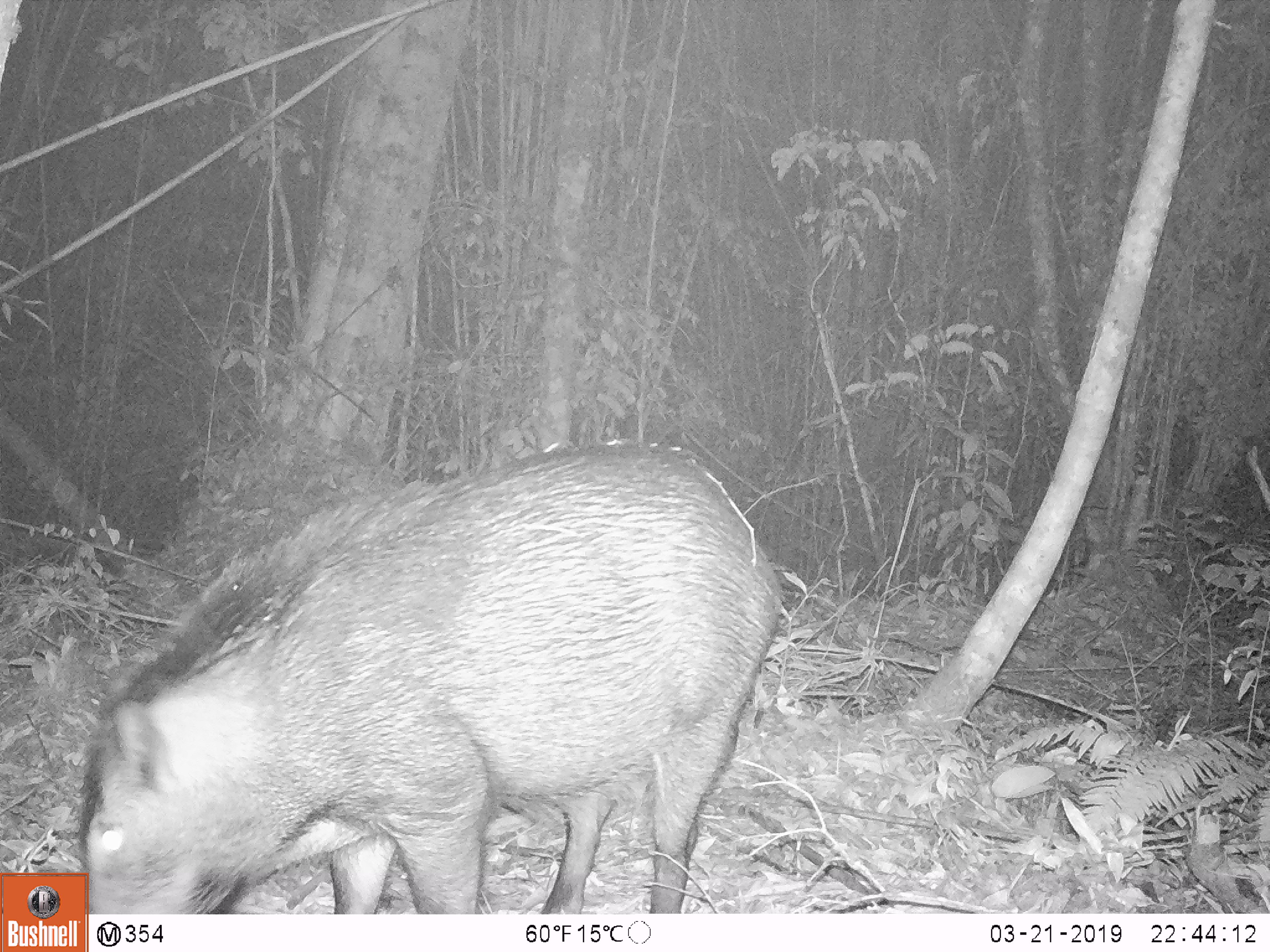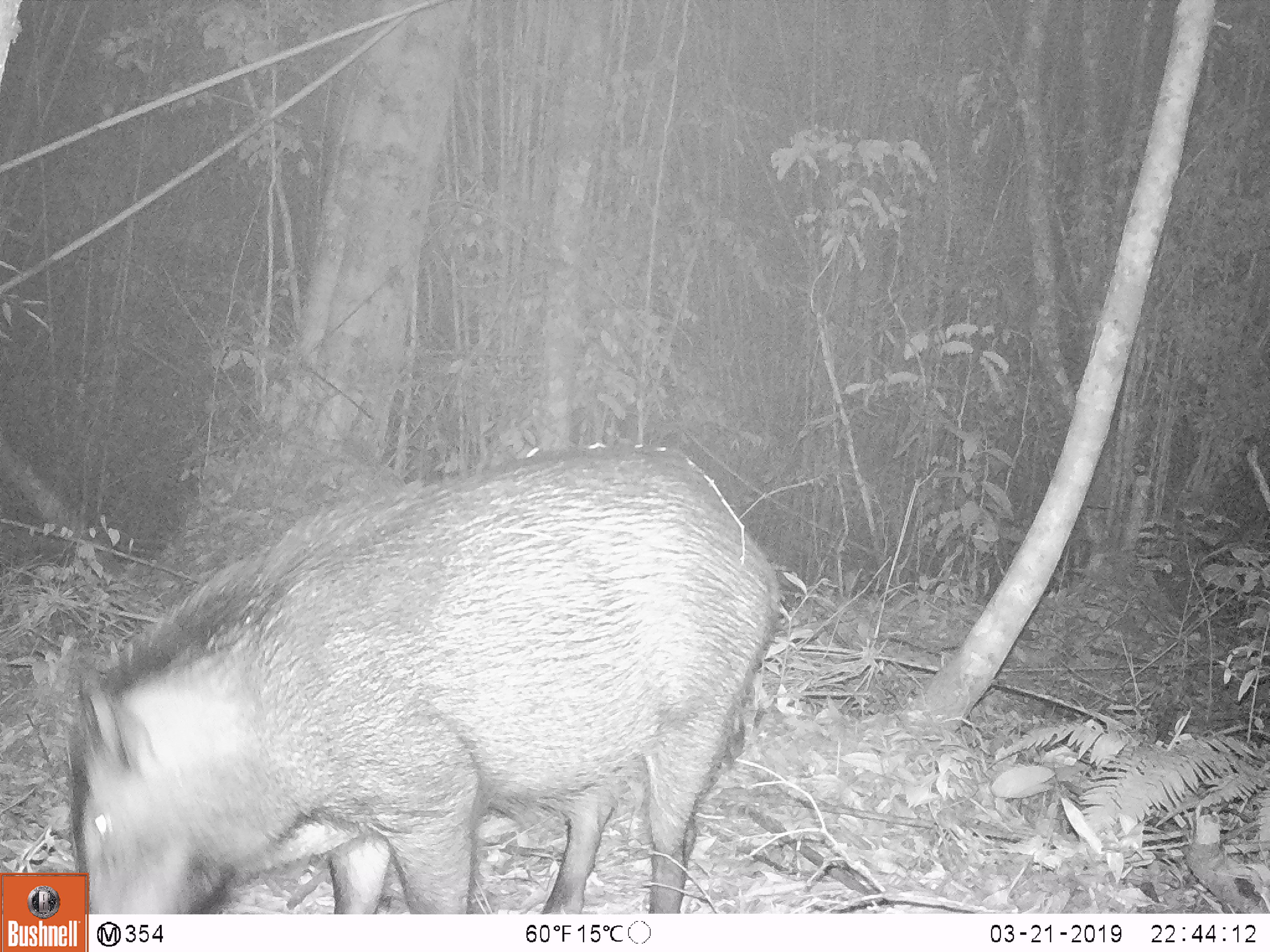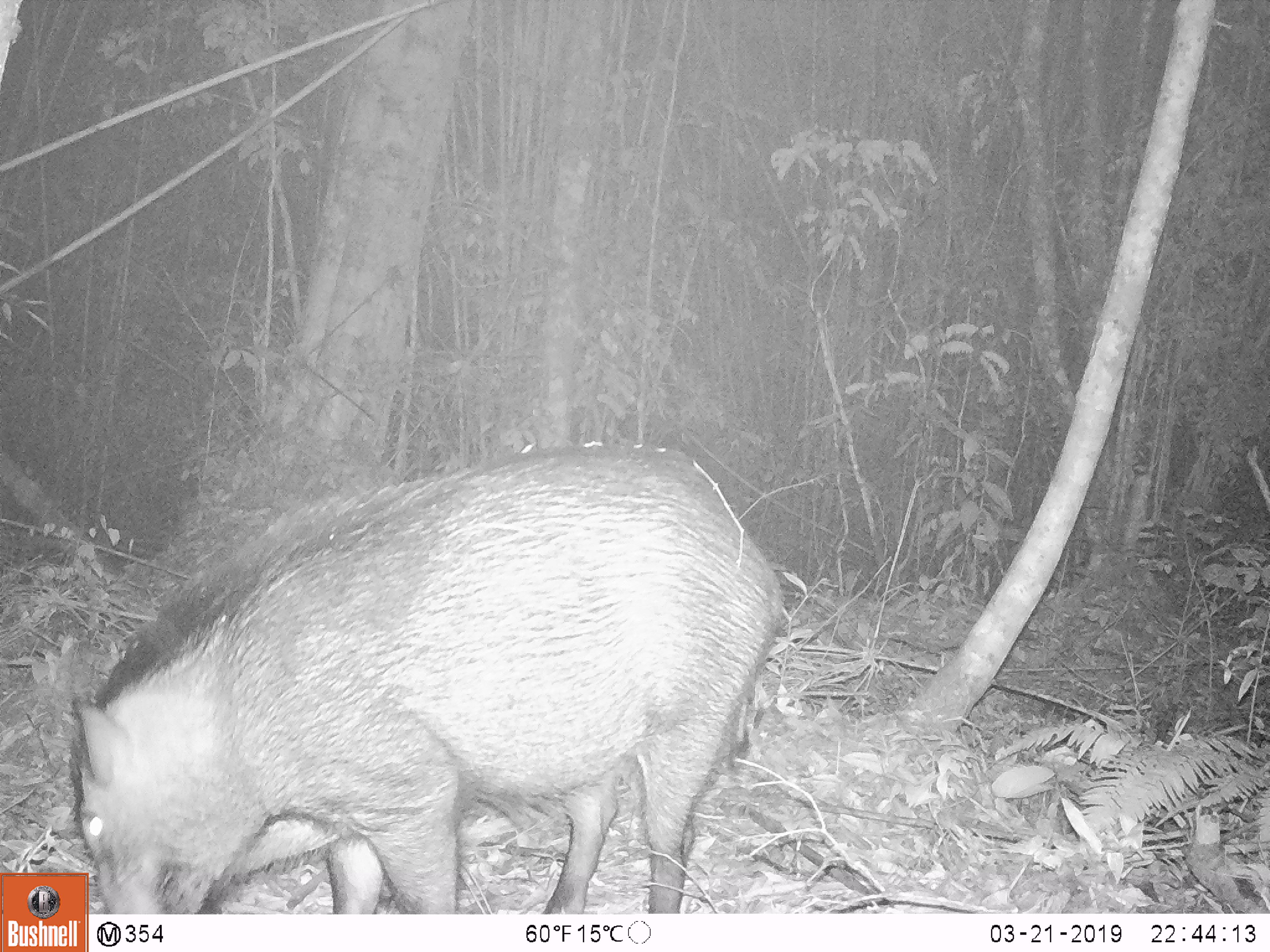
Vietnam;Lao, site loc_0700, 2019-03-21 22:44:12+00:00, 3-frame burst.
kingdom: Animalia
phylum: Chordata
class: Mammalia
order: Artiodactyla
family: Suidae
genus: Sus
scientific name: Sus scrofa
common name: eurasian wild pig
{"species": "eurasian wild pig (Sus scrofa)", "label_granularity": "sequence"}